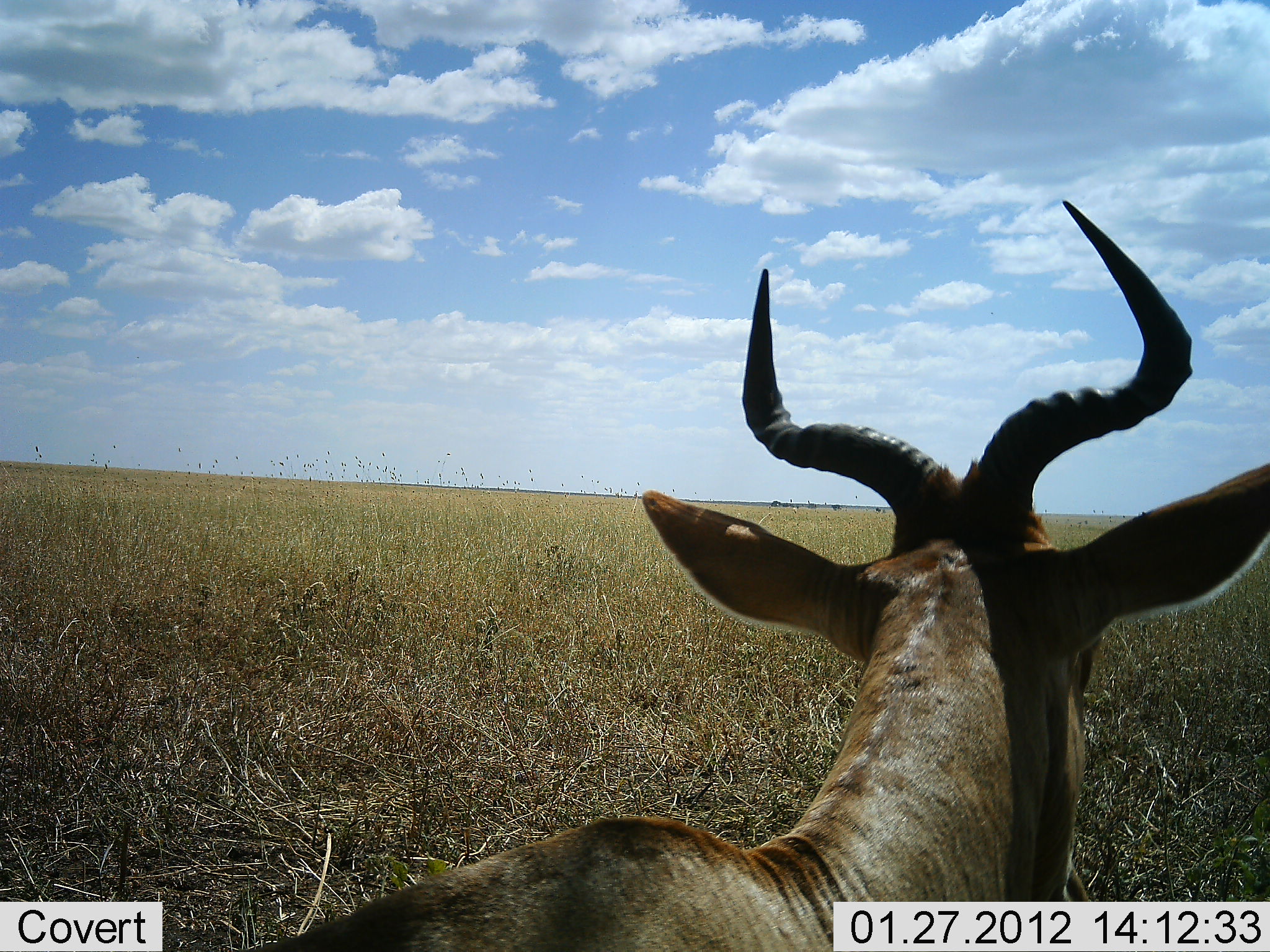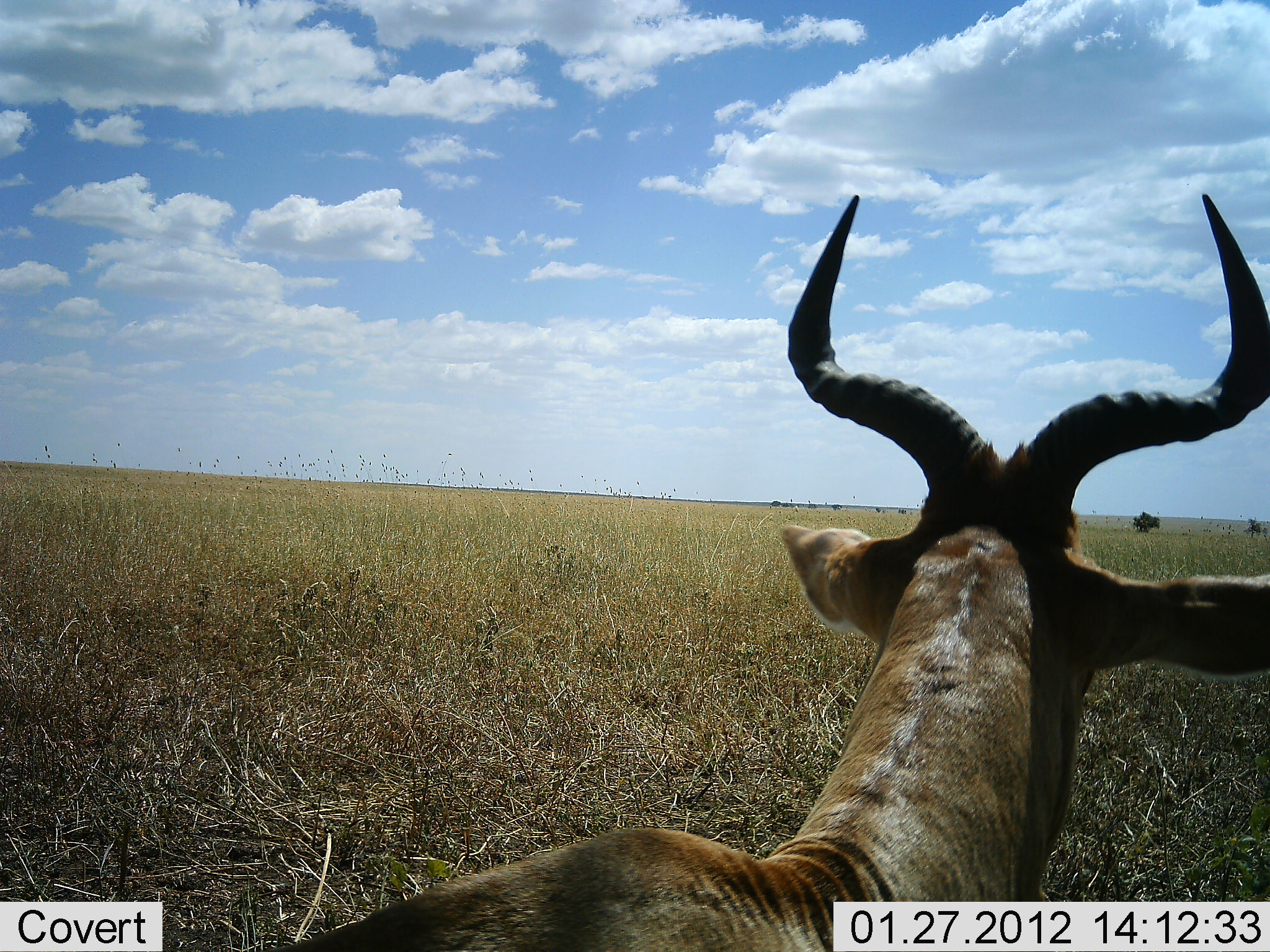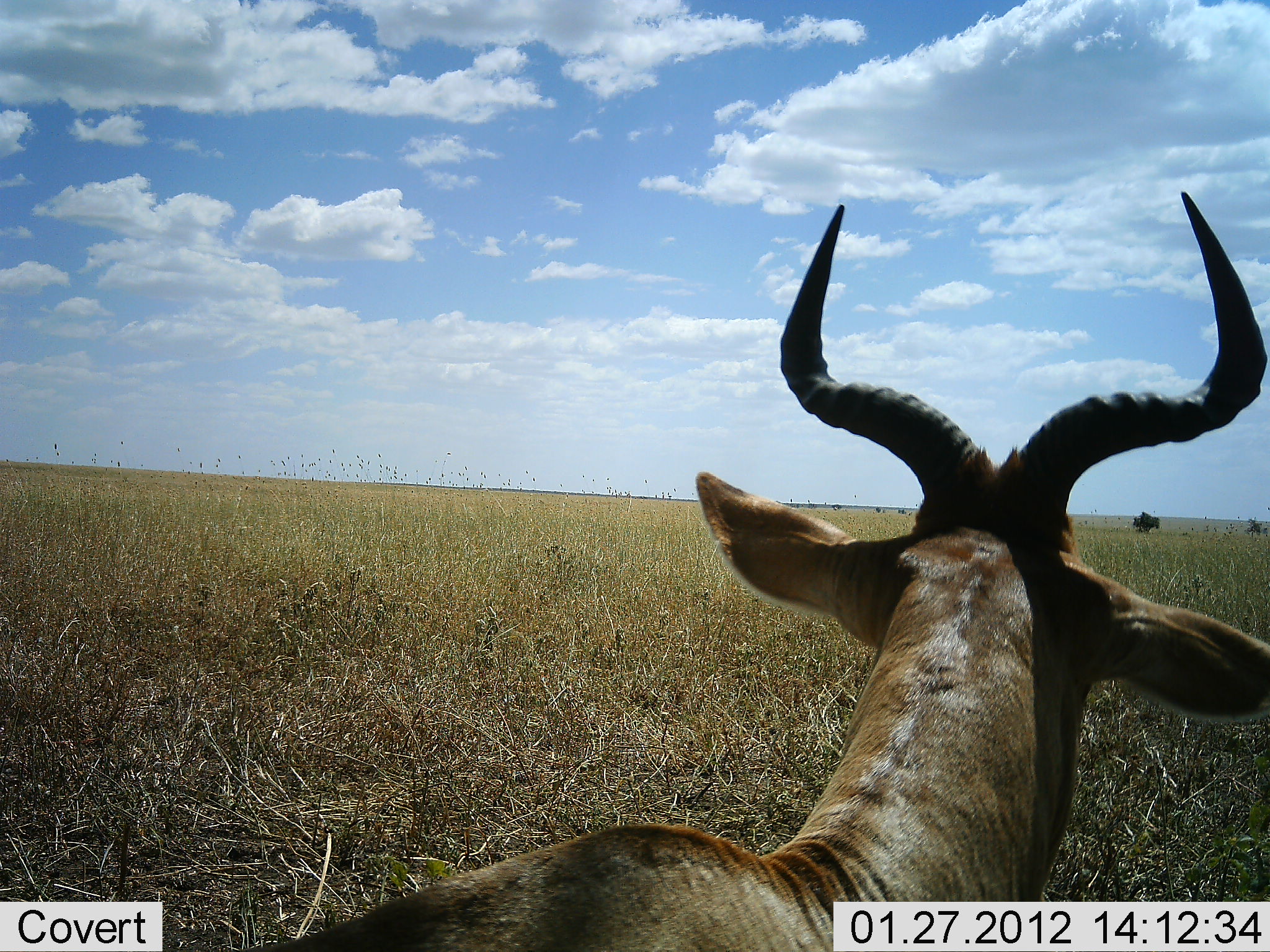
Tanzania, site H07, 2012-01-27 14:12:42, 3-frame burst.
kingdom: Animalia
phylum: Chordata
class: Mammalia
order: Artiodactyla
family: Bovidae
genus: Alcelaphus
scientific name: Alcelaphus buselaphus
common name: hartebeest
Hartebeest (Alcelaphus buselaphus), count 1. Behavior (volunteer vote fractions): standing 58%, resting 42%, moving 3%, interacting 0%. Young present (vote fraction): 0%. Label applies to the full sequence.